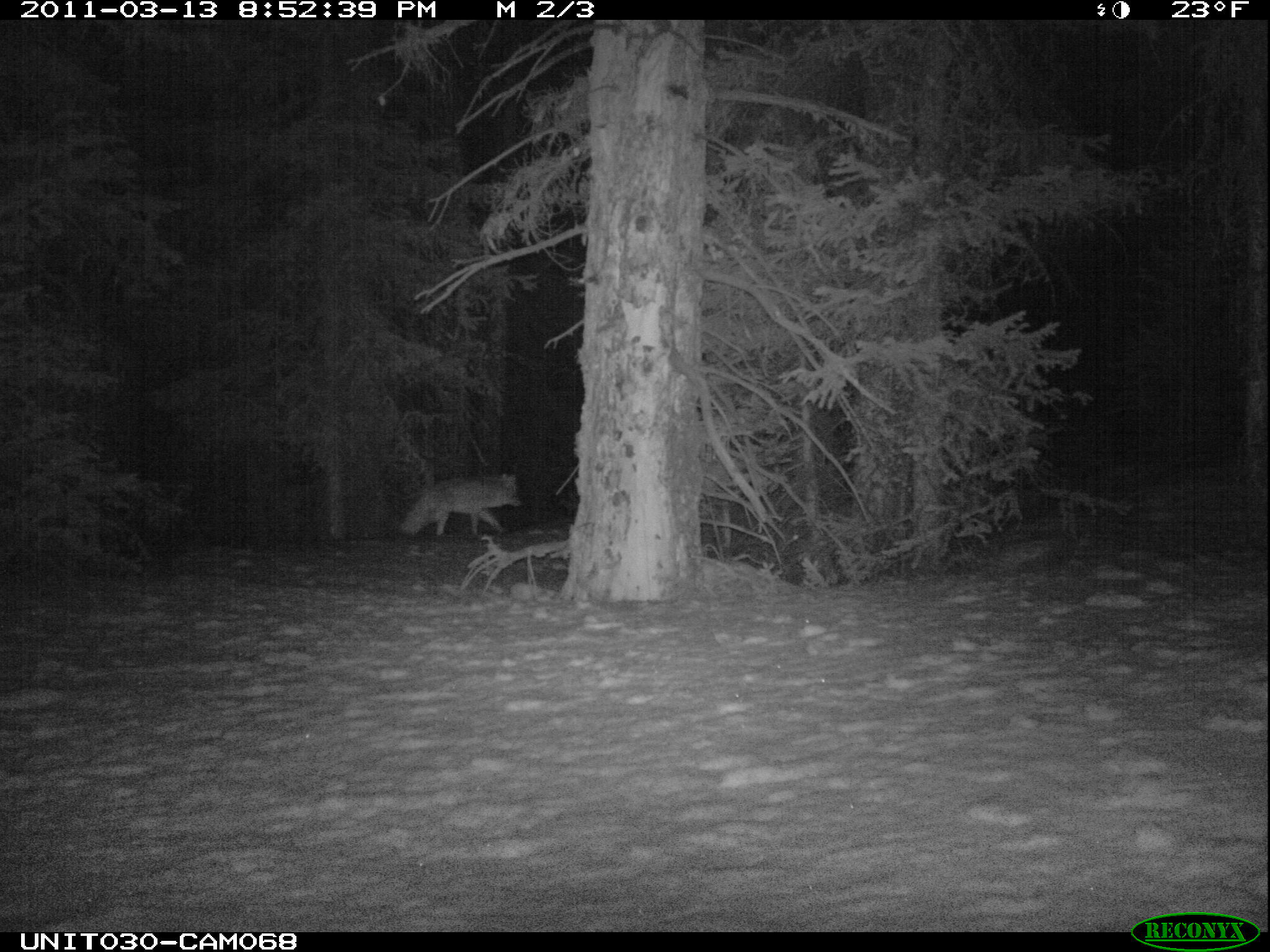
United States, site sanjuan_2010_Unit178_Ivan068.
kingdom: Animalia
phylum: Chordata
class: Mammalia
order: Carnivora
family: Canidae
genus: Canis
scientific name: Canis latrans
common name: coyote